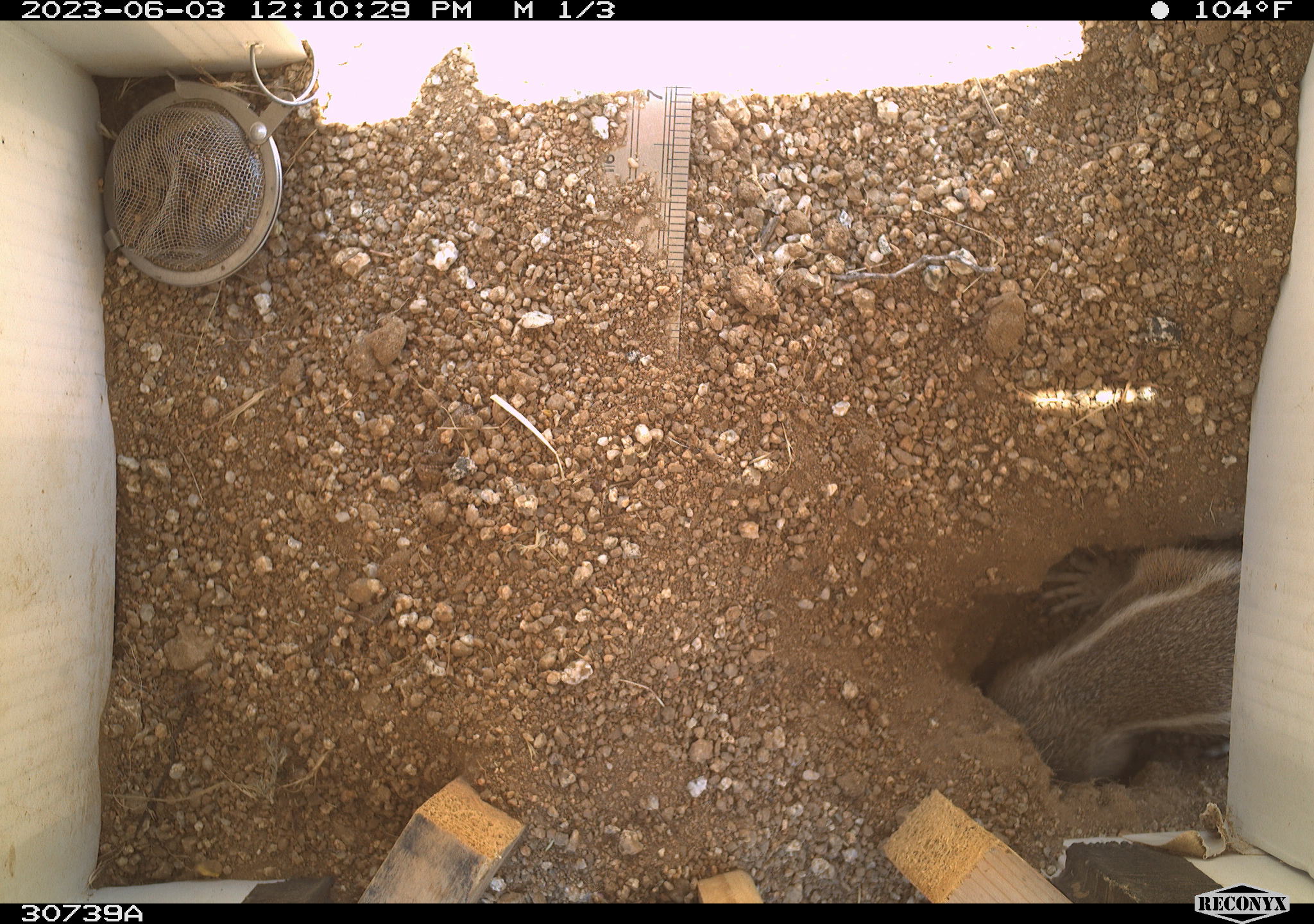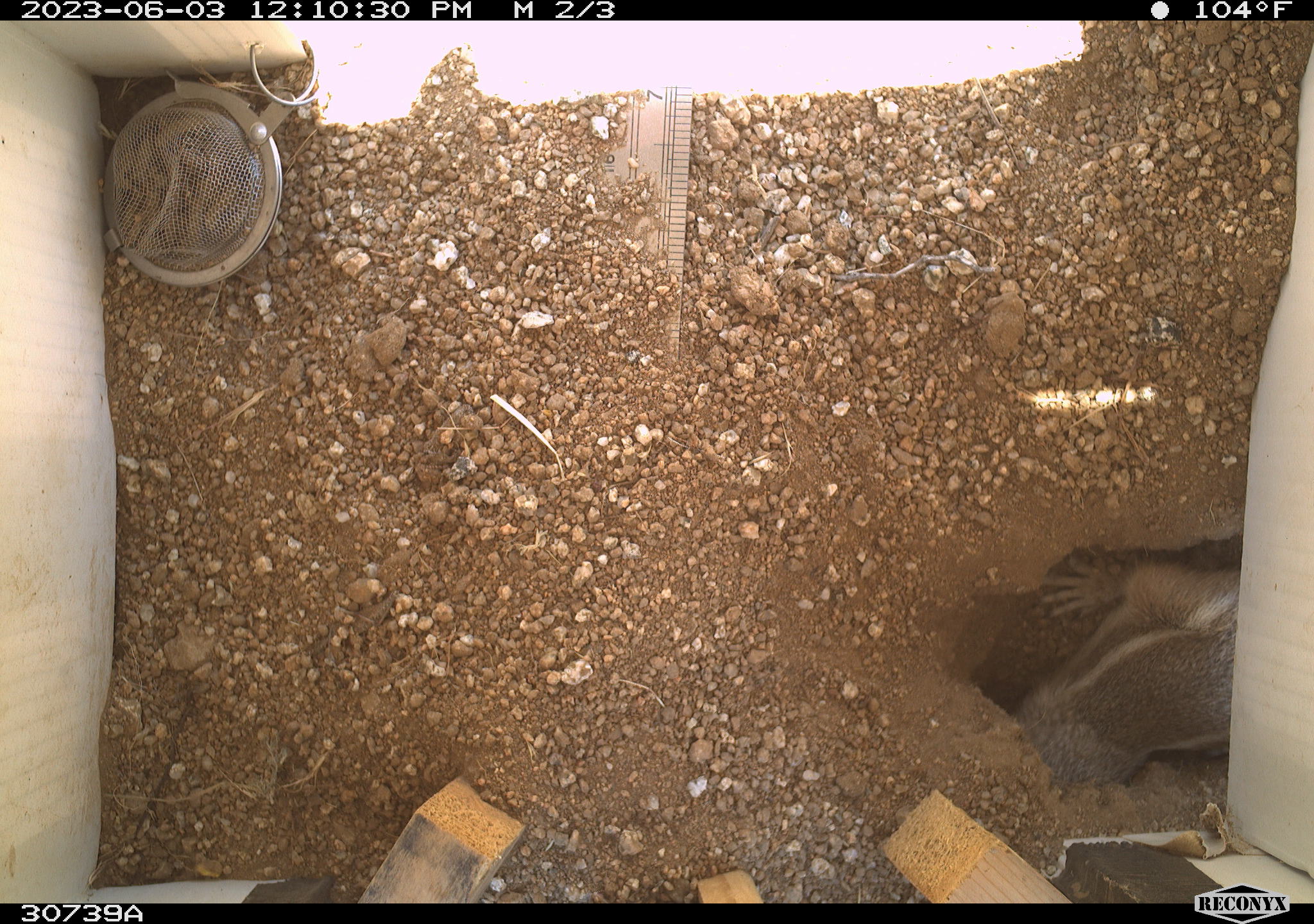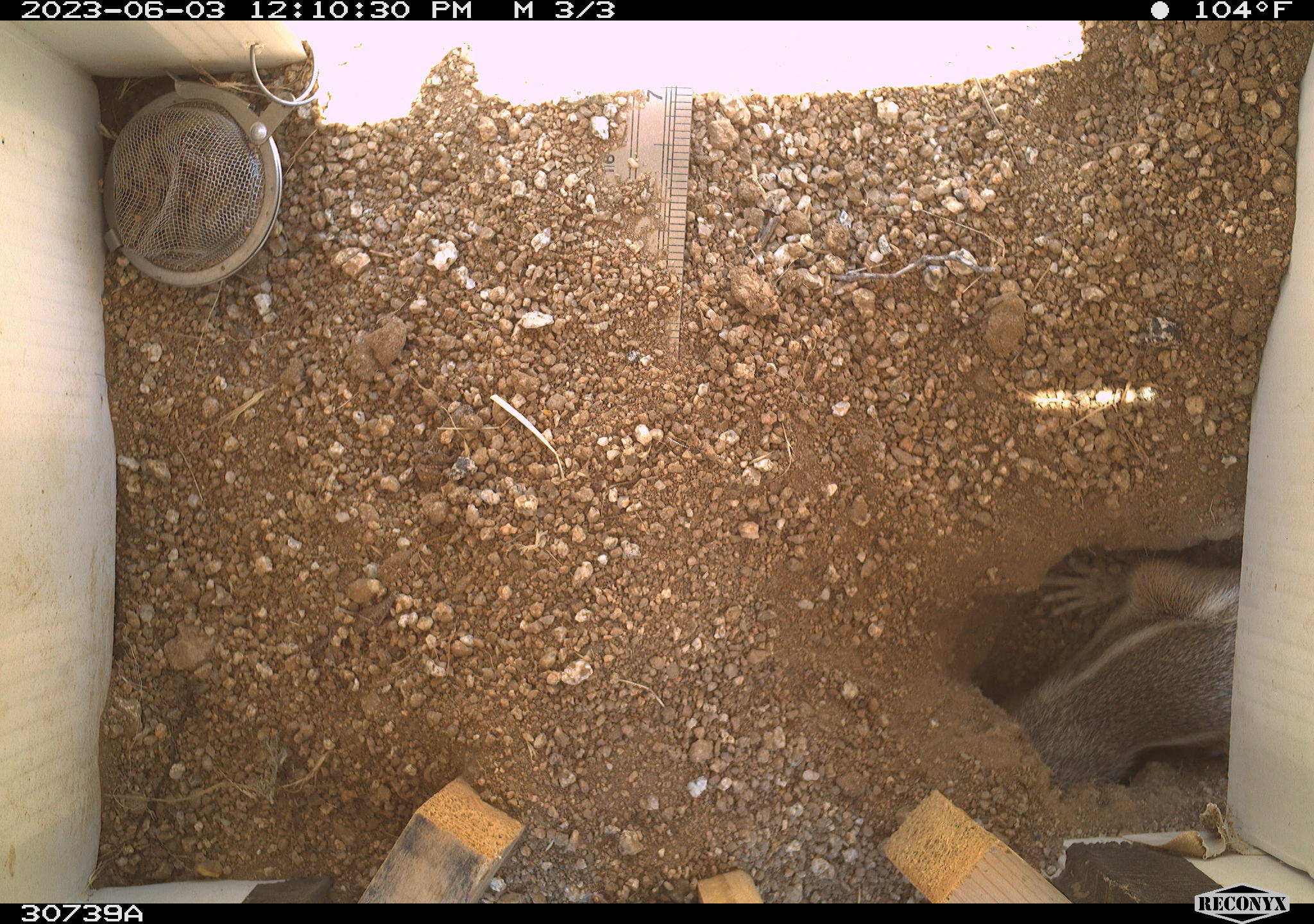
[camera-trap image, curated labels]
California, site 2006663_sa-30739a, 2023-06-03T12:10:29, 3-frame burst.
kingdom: Animalia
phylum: Chordata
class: Mammalia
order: Rodentia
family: Sciuridae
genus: Ammospermophilus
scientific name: Ammospermophilus leucurus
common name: white-tailed antelope squirrel